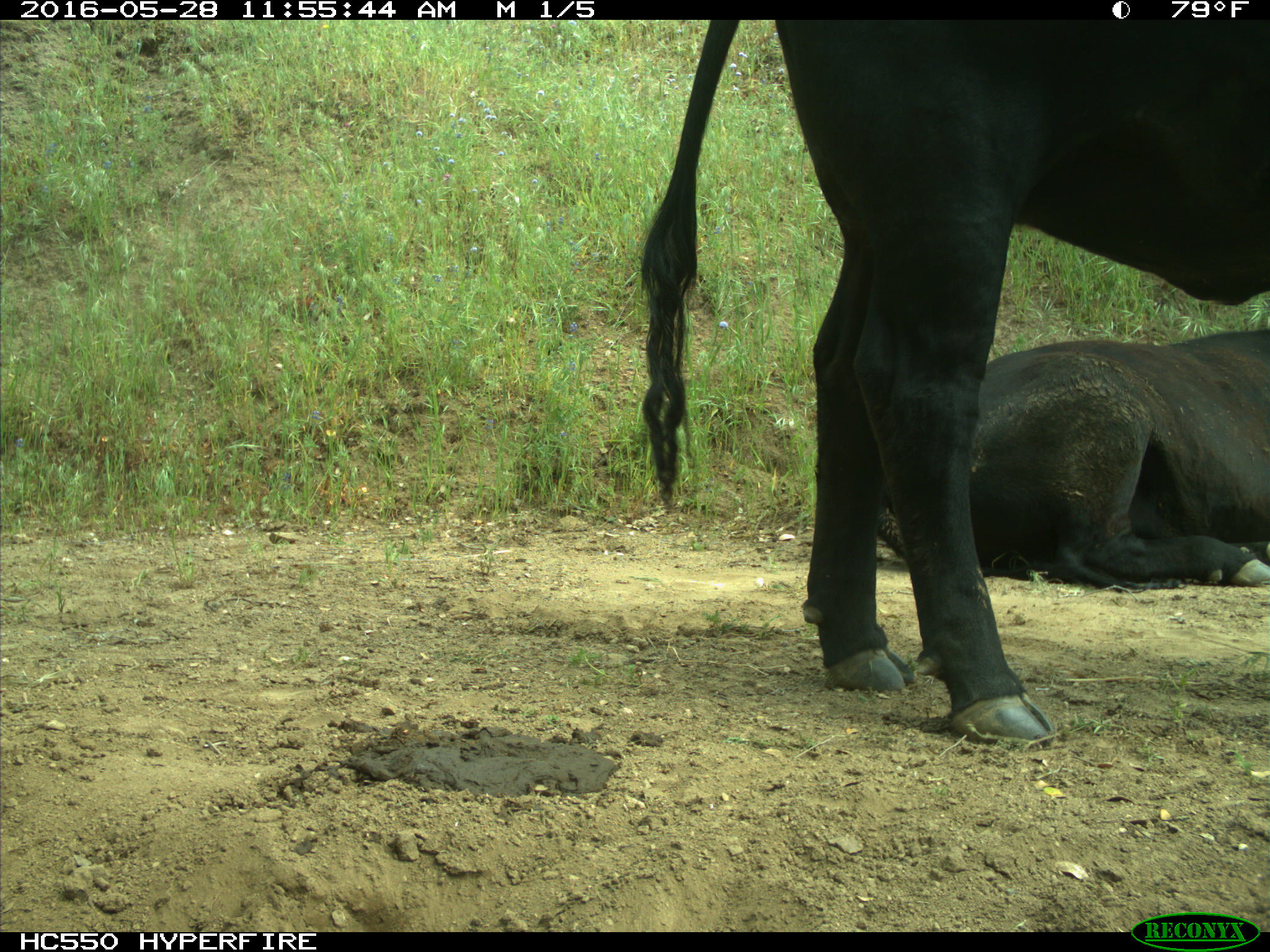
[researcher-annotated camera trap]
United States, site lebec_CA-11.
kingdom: Animalia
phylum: Chordata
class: Mammalia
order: Artiodactyla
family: Bovidae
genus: Bos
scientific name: Bos taurus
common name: domestic cow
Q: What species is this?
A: Bos taurus (domestic cow).